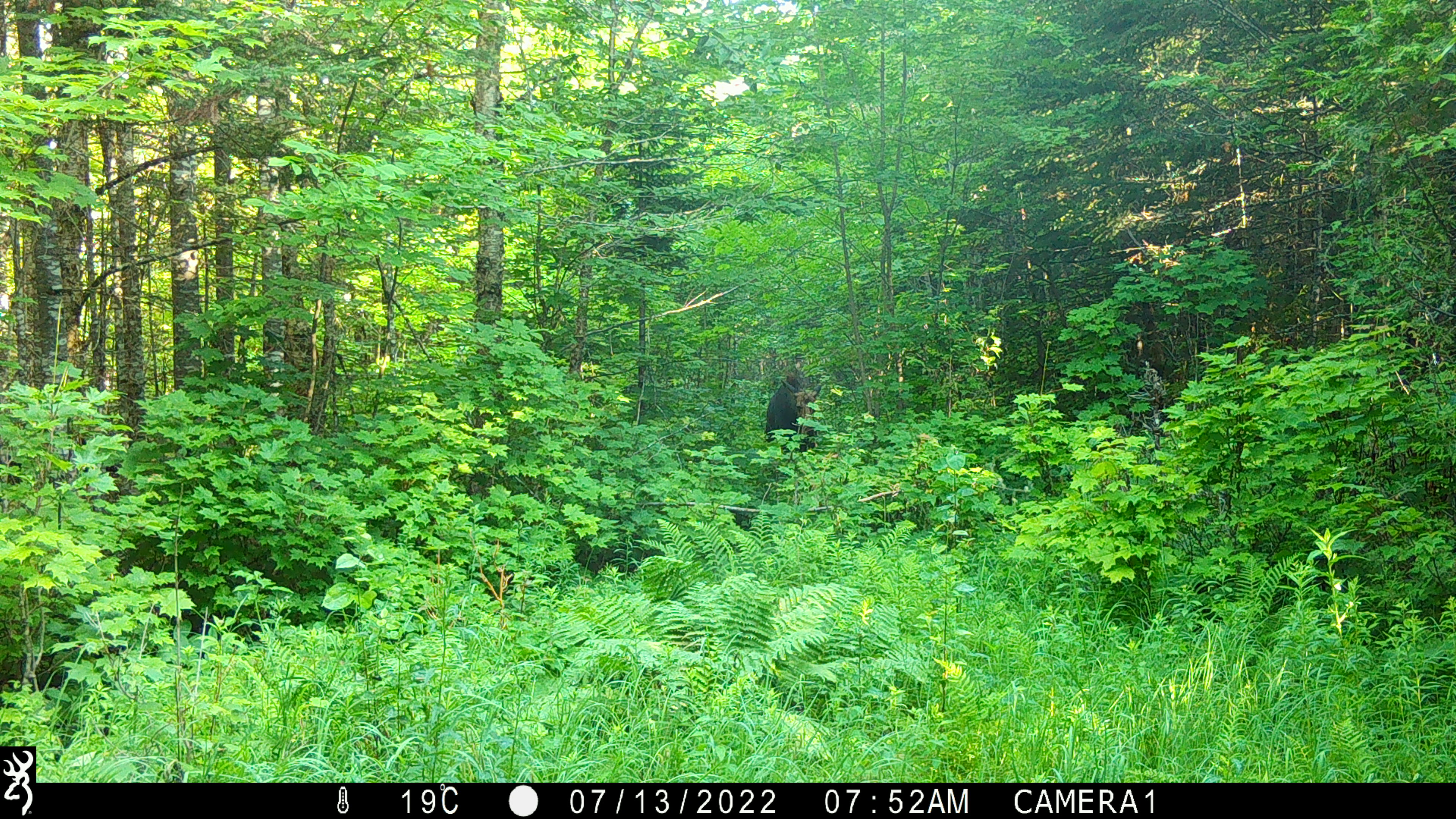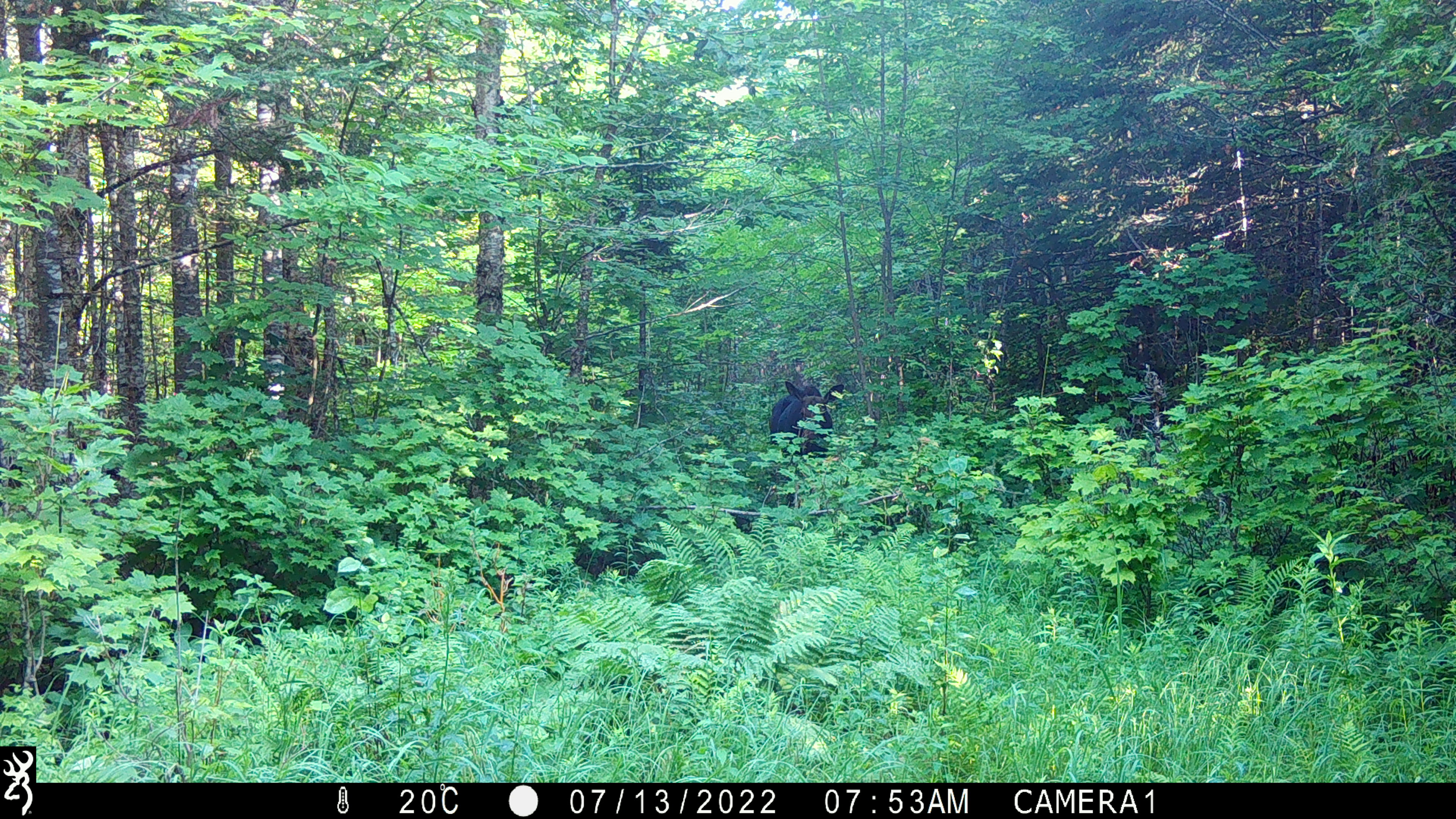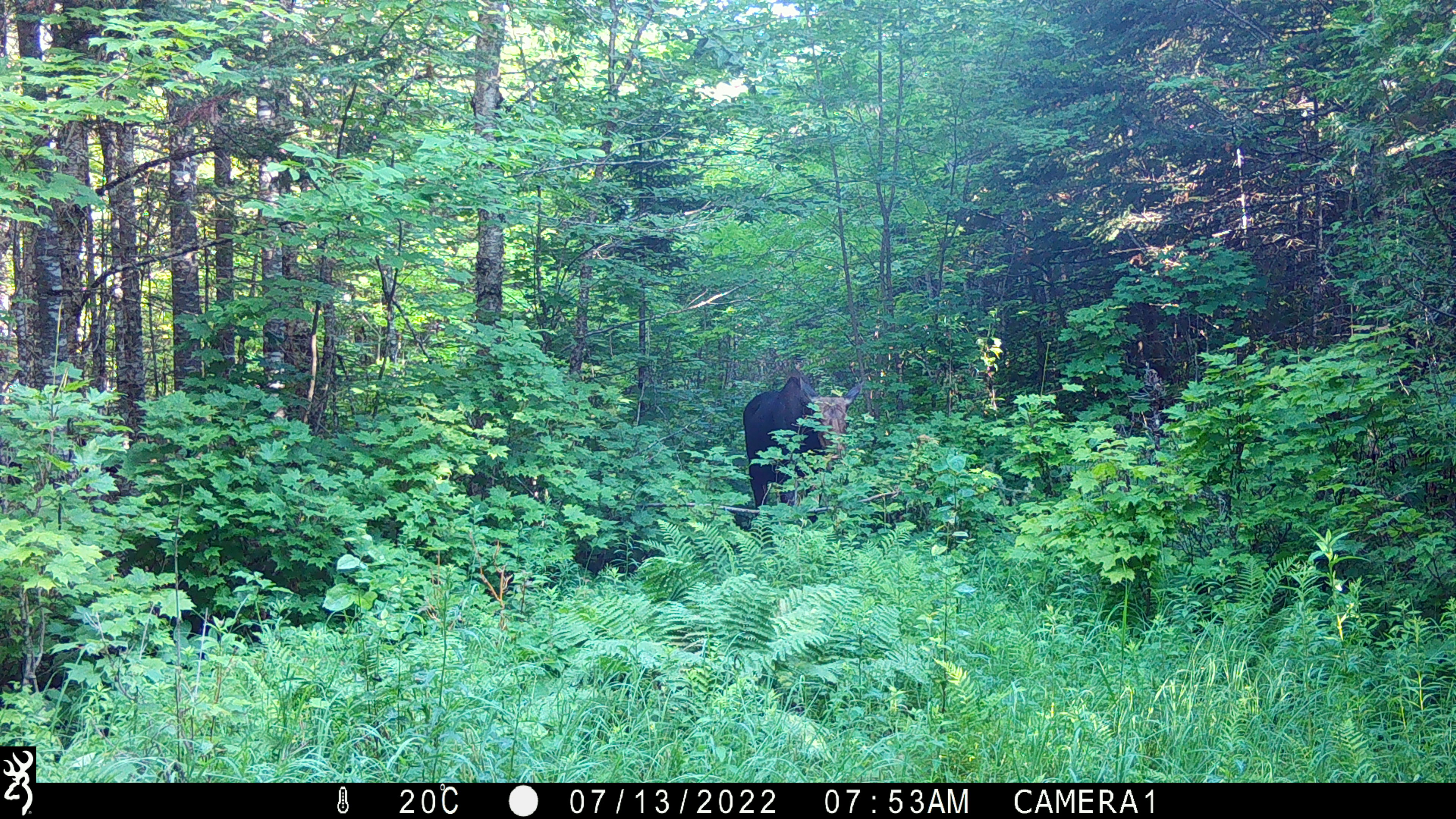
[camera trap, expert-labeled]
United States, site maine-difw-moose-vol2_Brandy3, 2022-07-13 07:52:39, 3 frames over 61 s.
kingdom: Animalia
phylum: Chordata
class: Mammalia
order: Artiodactyla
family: Cervidae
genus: Alces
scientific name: Alces alces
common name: moose